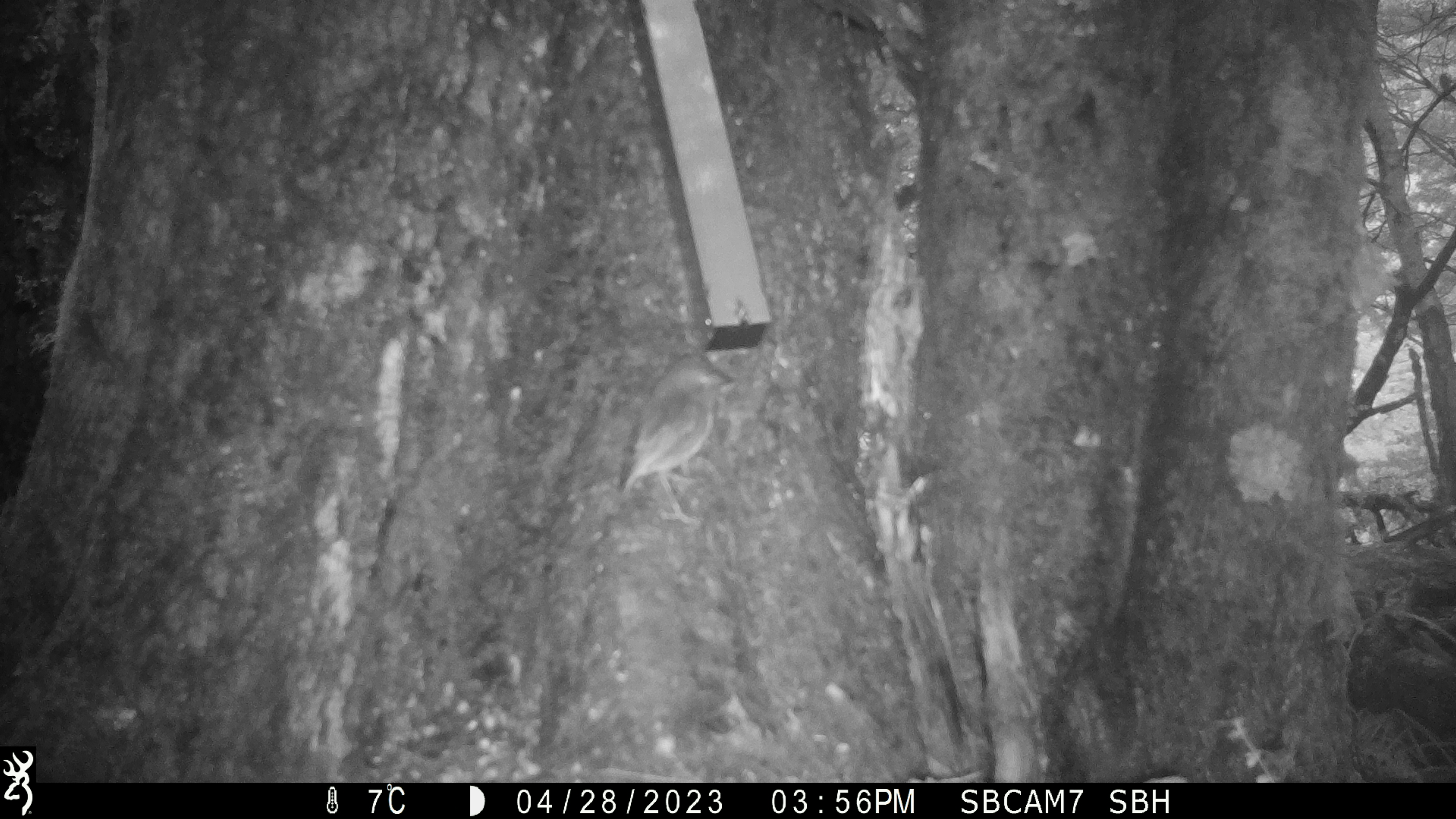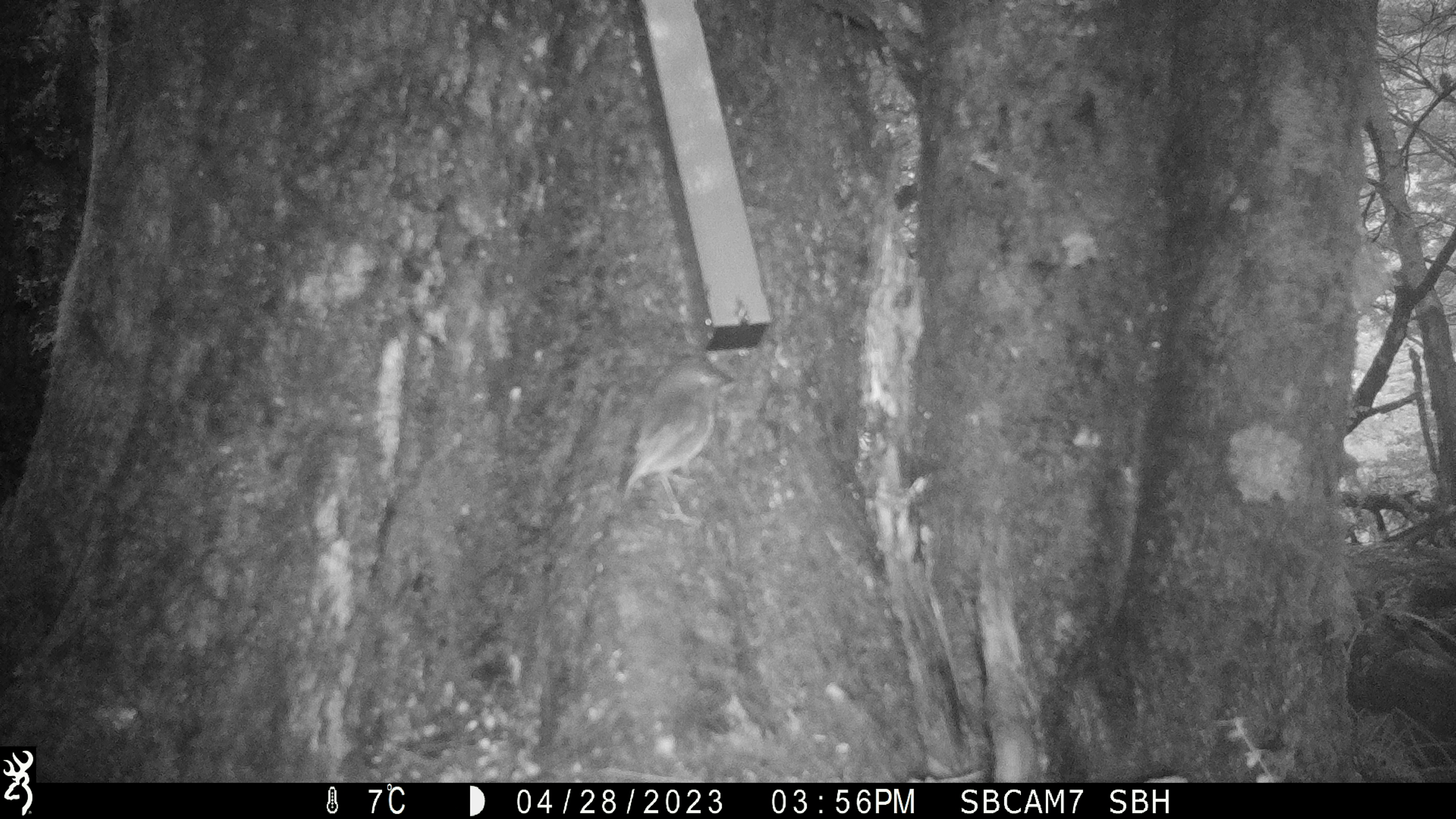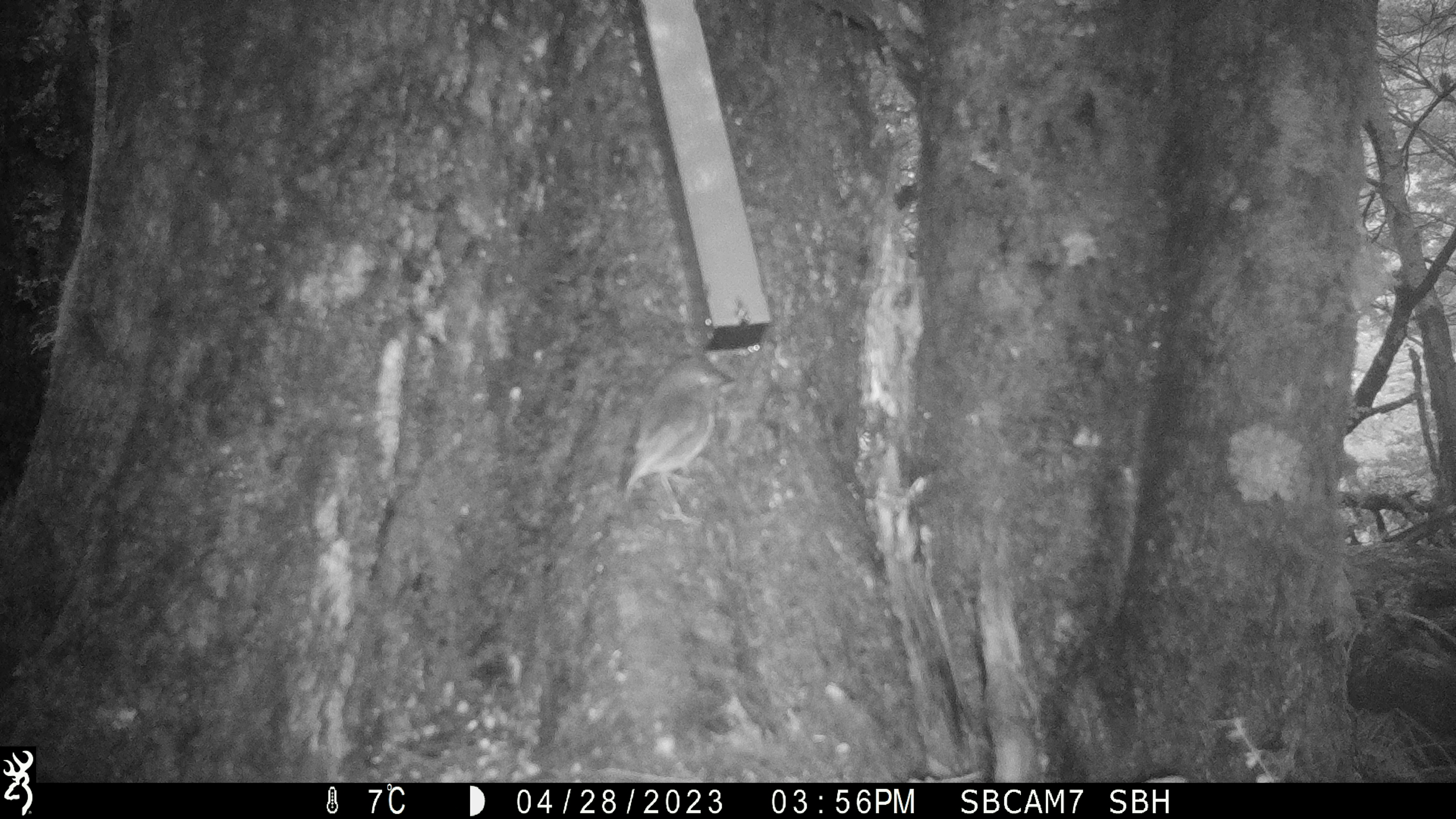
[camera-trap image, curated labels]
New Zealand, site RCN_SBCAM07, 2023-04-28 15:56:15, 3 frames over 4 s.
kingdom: Animalia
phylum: Chordata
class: Aves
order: Passeriformes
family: Petroicidae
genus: Petroica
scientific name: Petroica australis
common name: new zealand robin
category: robin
Robin (new zealand robin) (Petroica australis).